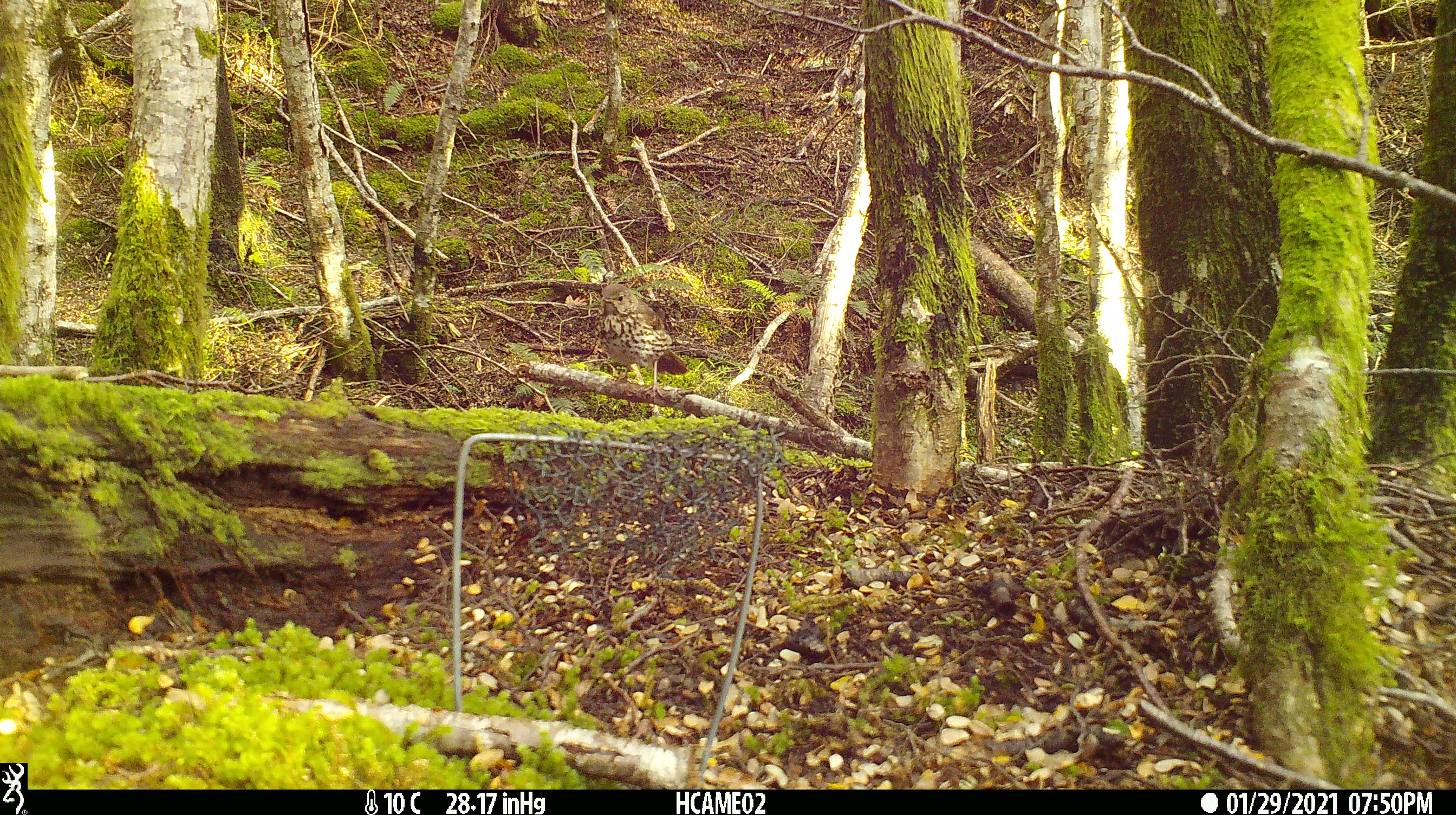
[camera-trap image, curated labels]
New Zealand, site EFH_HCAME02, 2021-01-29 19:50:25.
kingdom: Animalia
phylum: Chordata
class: Aves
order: Passeriformes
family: Turdidae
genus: Turdus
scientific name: Turdus philomelos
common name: song thrush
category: thrush